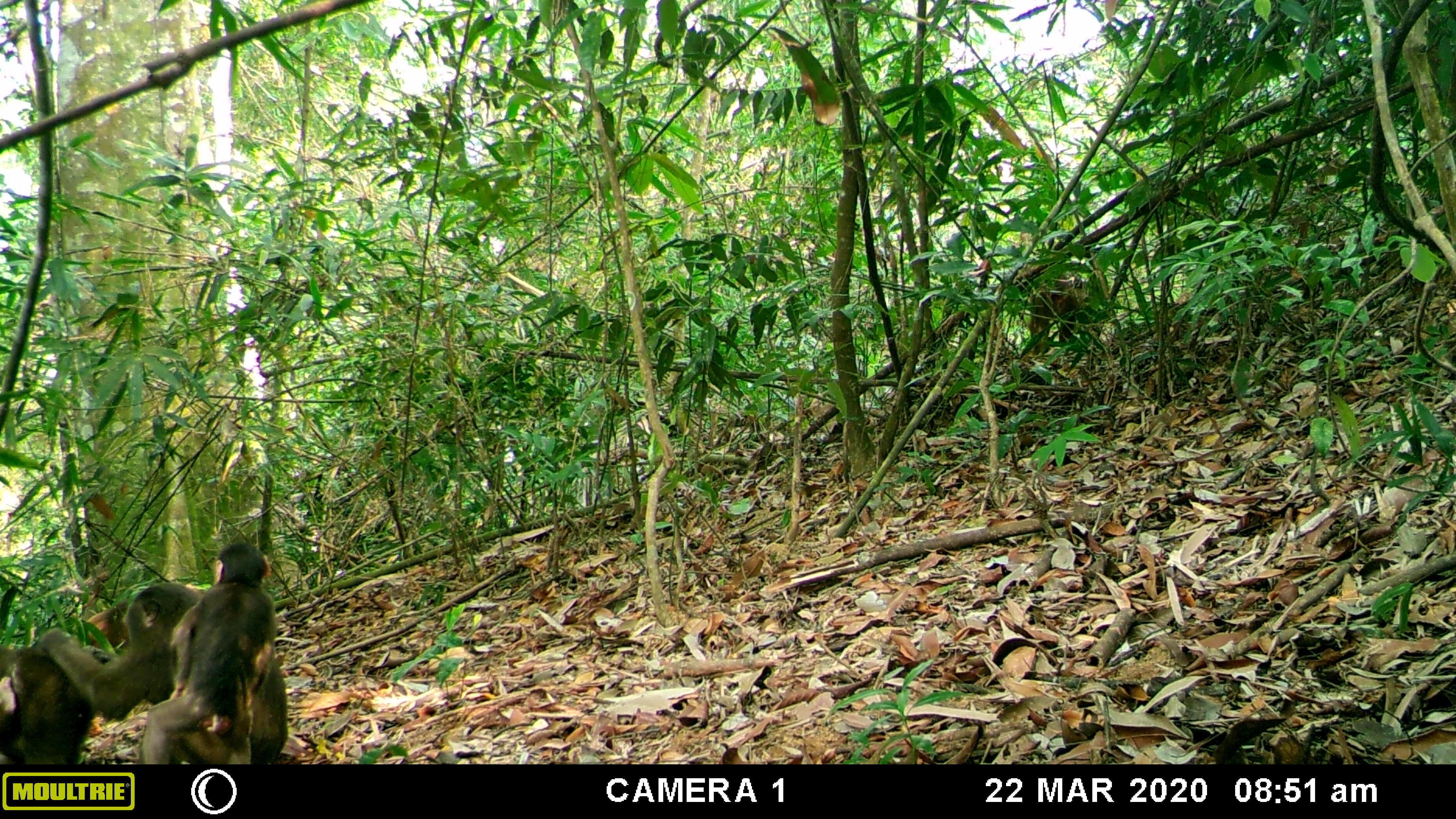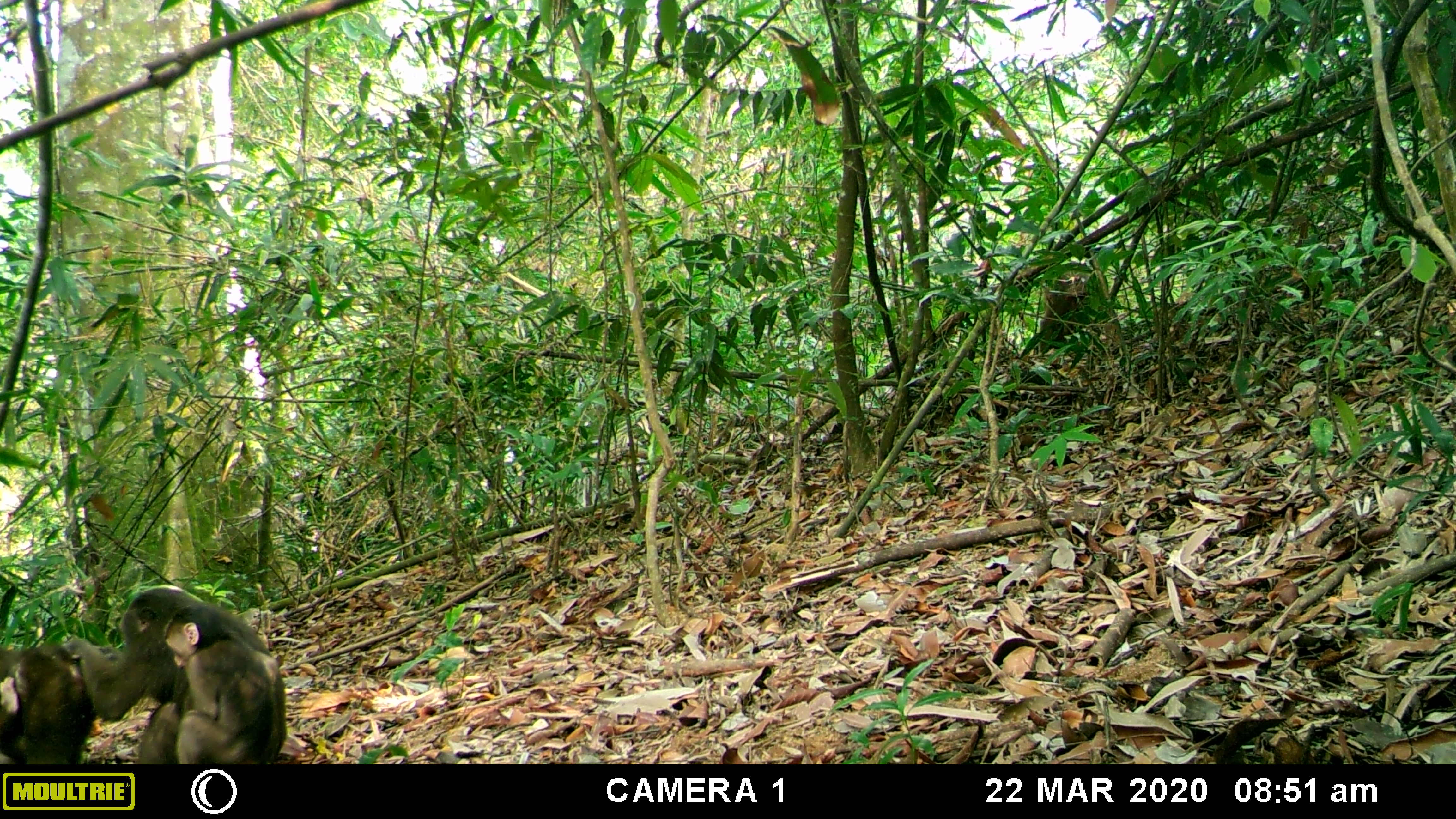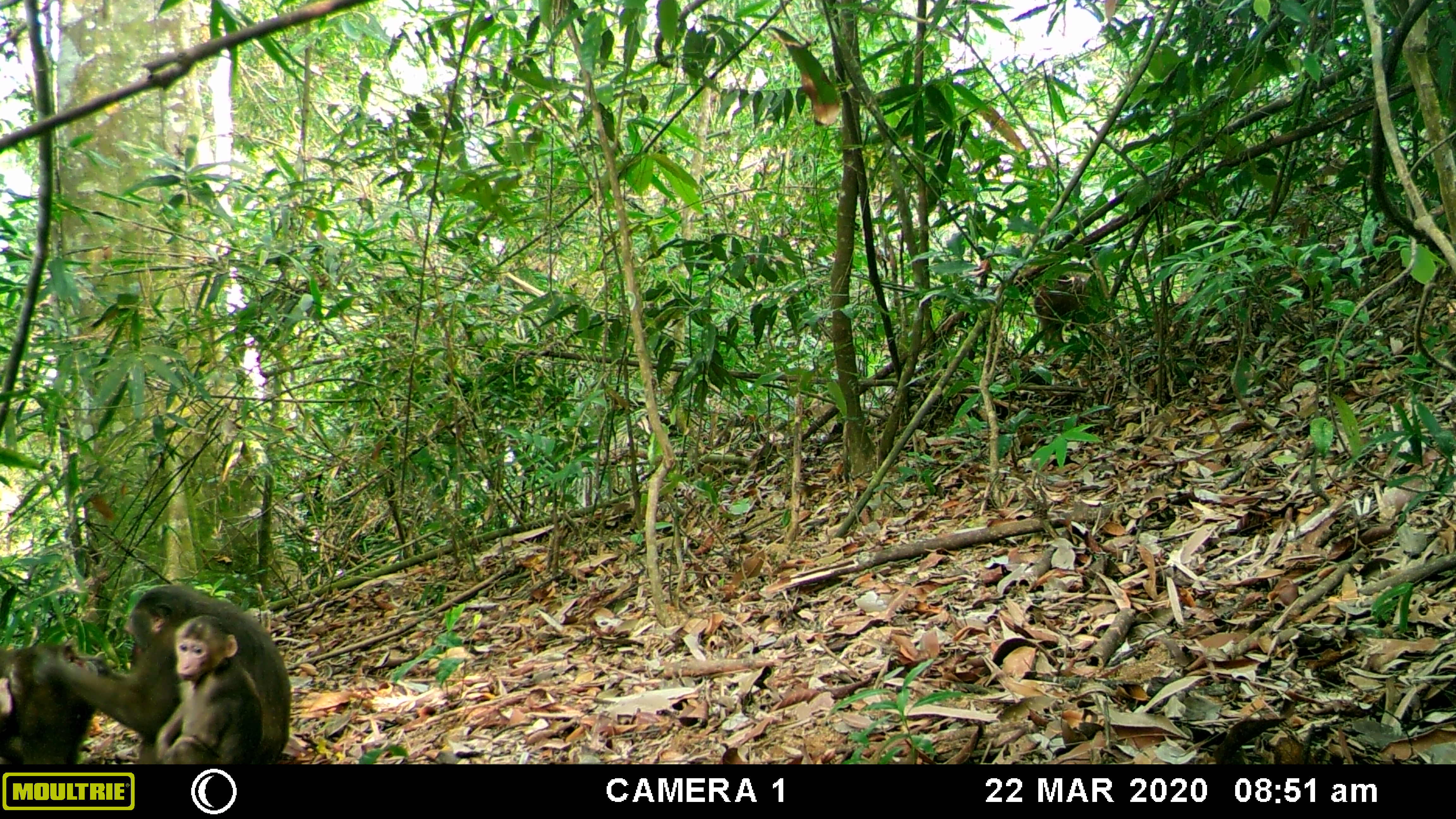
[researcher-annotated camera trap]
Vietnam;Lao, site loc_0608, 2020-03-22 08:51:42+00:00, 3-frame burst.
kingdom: Animalia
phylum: Chordata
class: Mammalia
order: Primates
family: Cercopithecidae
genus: Macaca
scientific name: Macaca arctoides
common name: stump-tailed macaque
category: stump tailed macaque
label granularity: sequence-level